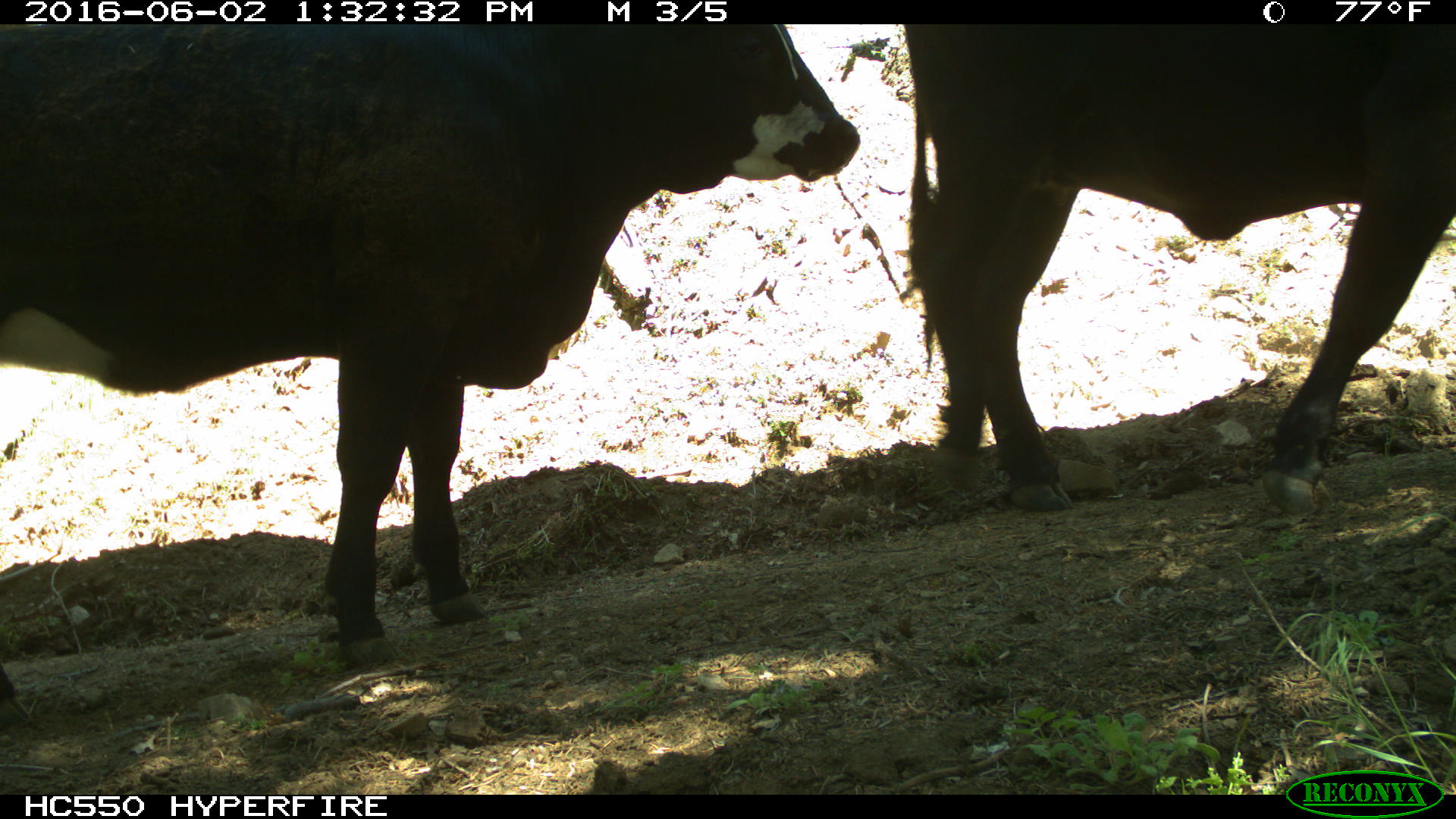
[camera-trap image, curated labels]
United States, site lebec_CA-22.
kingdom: Animalia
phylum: Chordata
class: Mammalia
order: Artiodactyla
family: Bovidae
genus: Bos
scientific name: Bos taurus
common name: domestic cow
Bos taurus (domestic cow).